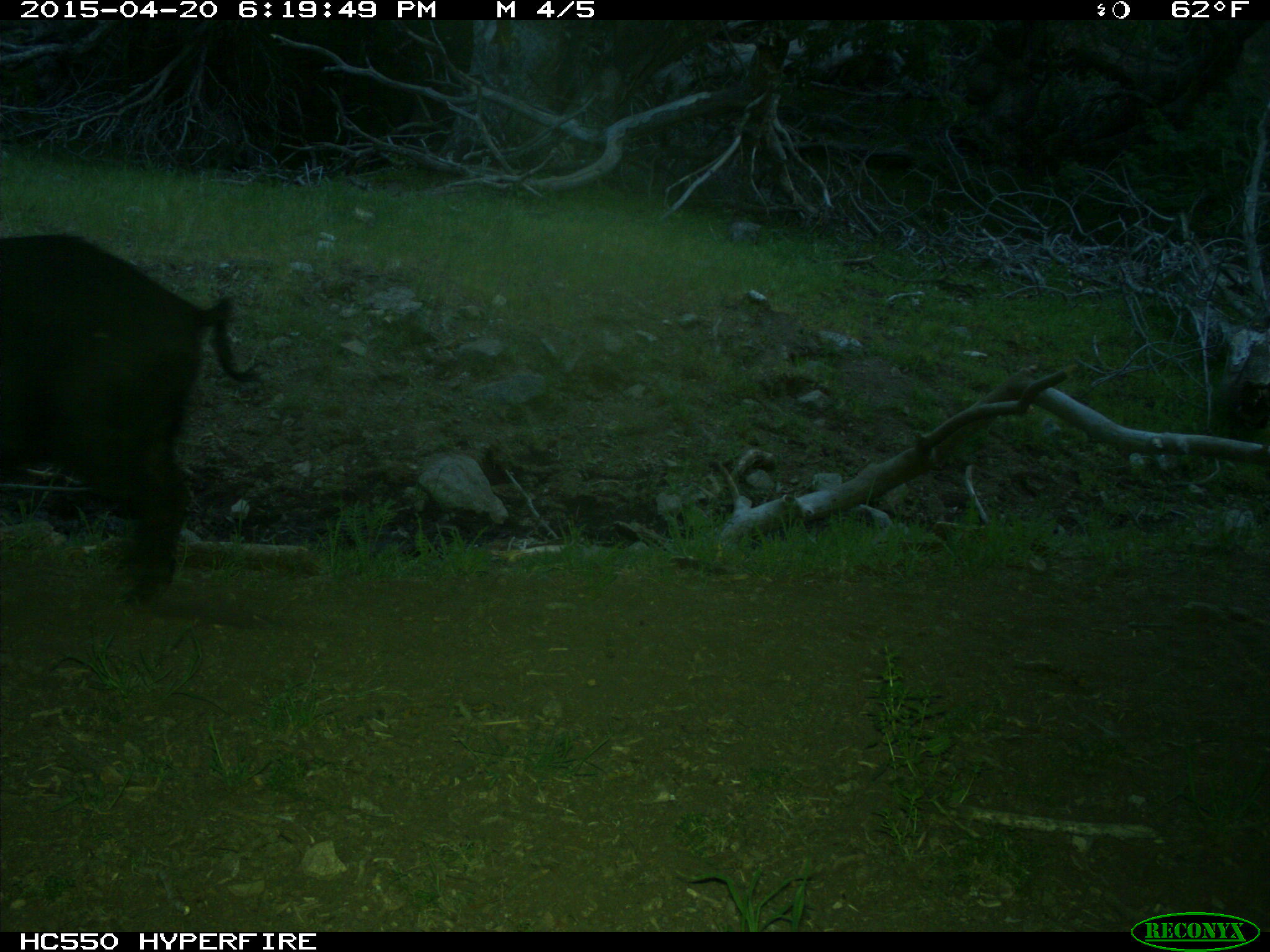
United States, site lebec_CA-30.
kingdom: Animalia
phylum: Chordata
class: Mammalia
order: Artiodactyla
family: Suidae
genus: Sus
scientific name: Sus scrofa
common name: wild boar